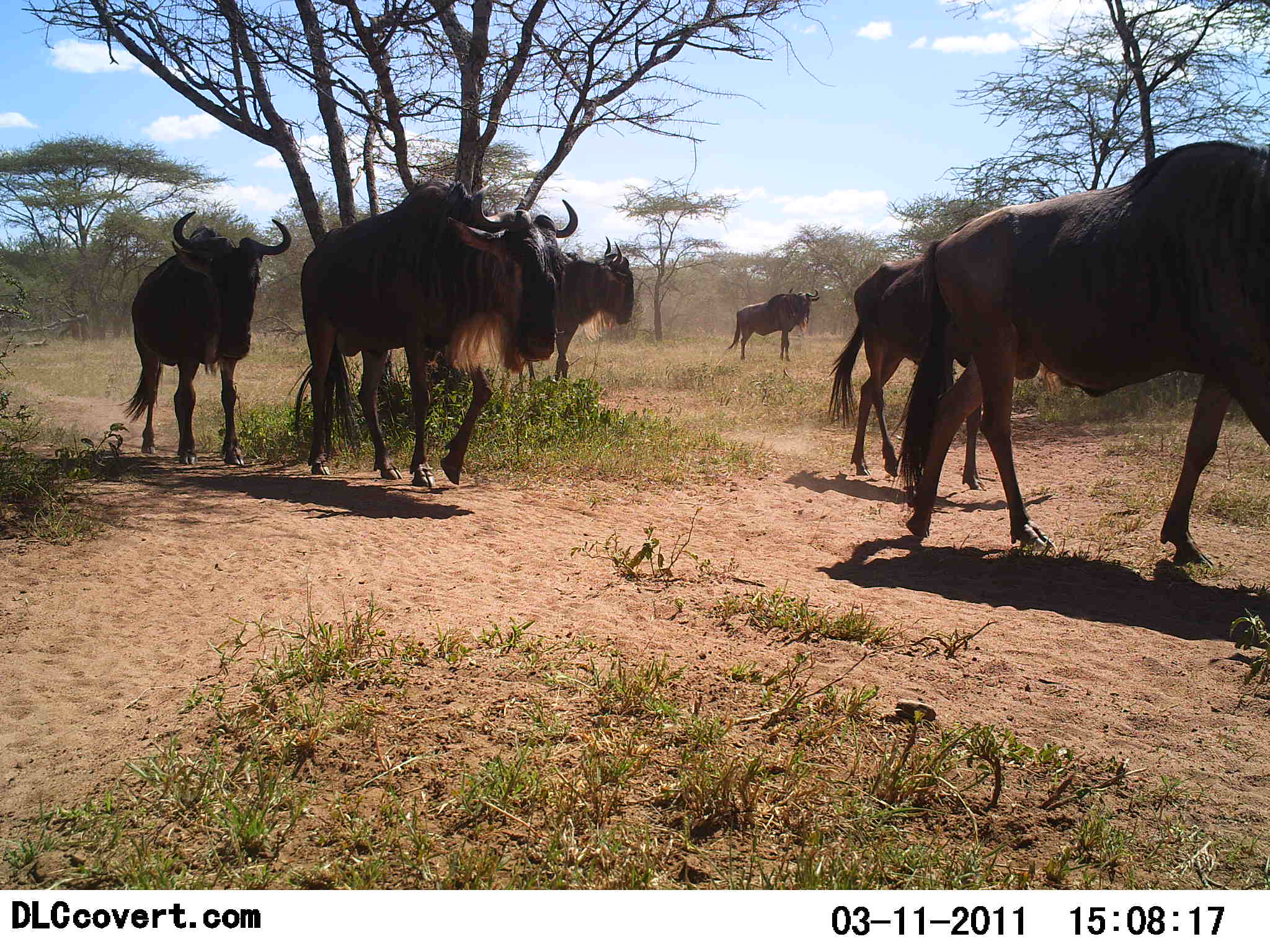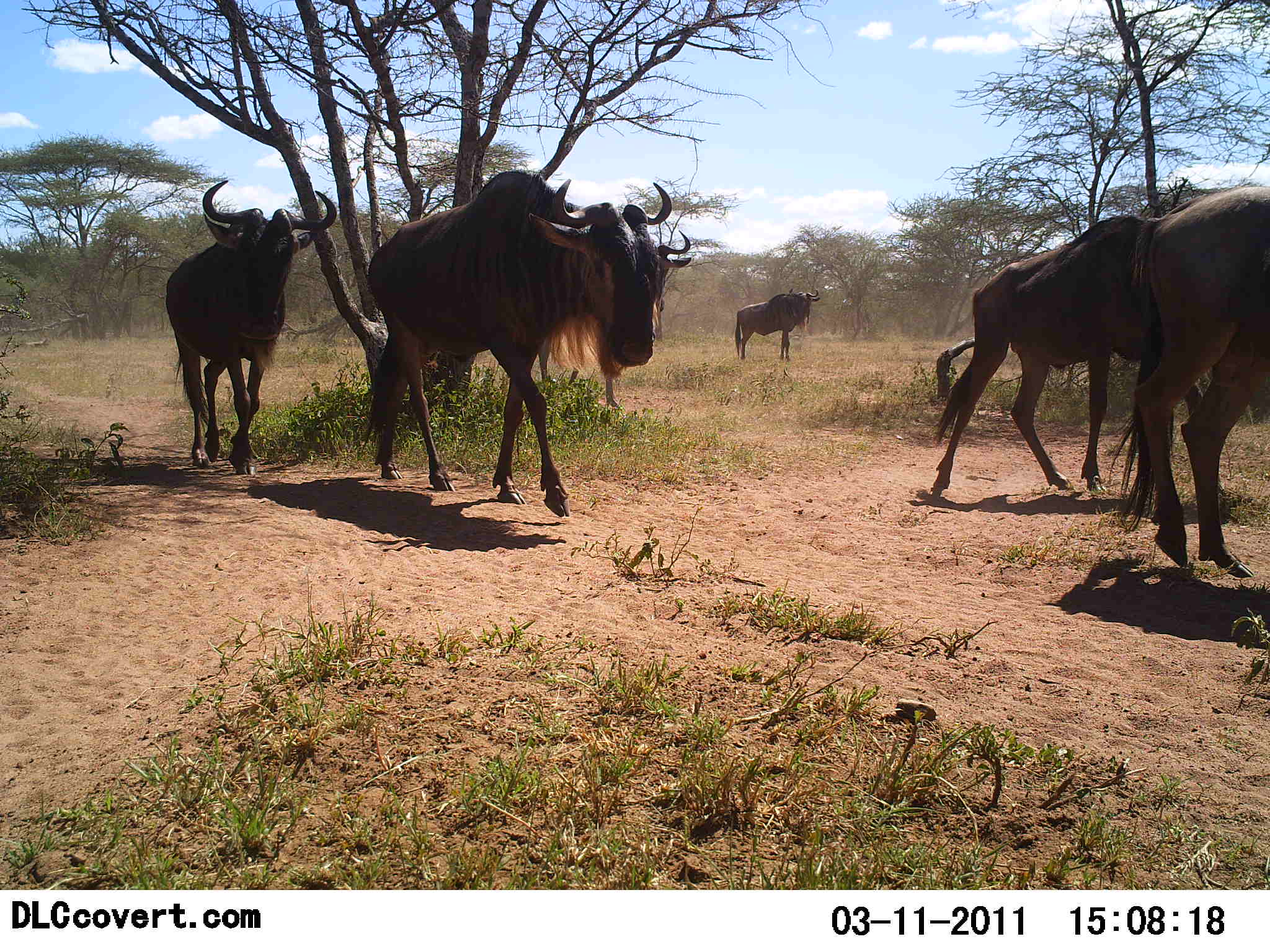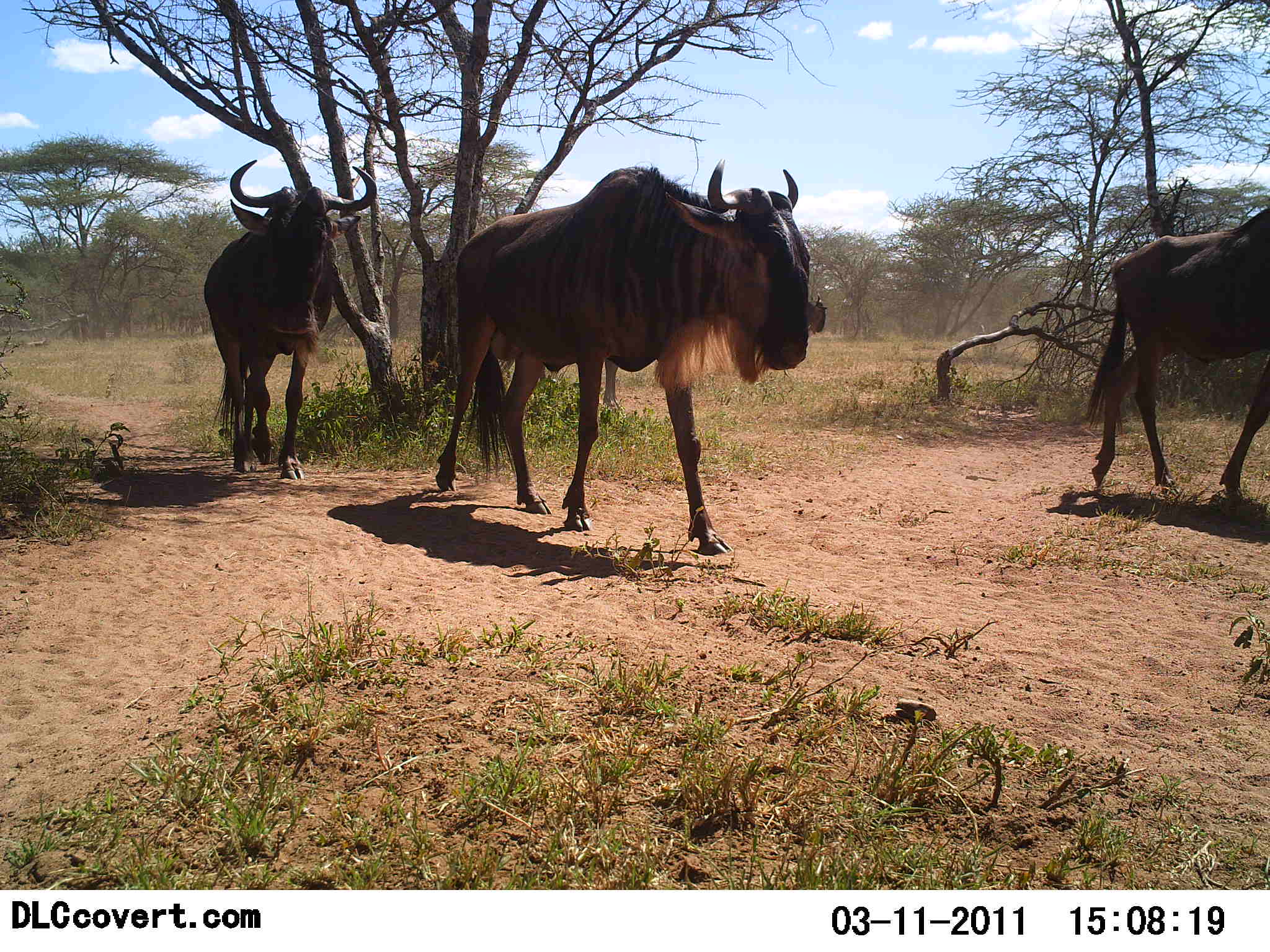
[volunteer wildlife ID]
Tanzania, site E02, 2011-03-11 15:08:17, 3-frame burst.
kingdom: Animalia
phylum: Chordata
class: Mammalia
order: Artiodactyla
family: Bovidae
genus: Connochaetes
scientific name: Connochaetes taurinus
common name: blue wildebeest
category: wildebeest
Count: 6.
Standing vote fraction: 0%.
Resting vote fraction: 0%.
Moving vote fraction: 100%.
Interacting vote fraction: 0%.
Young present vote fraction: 0%.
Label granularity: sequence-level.